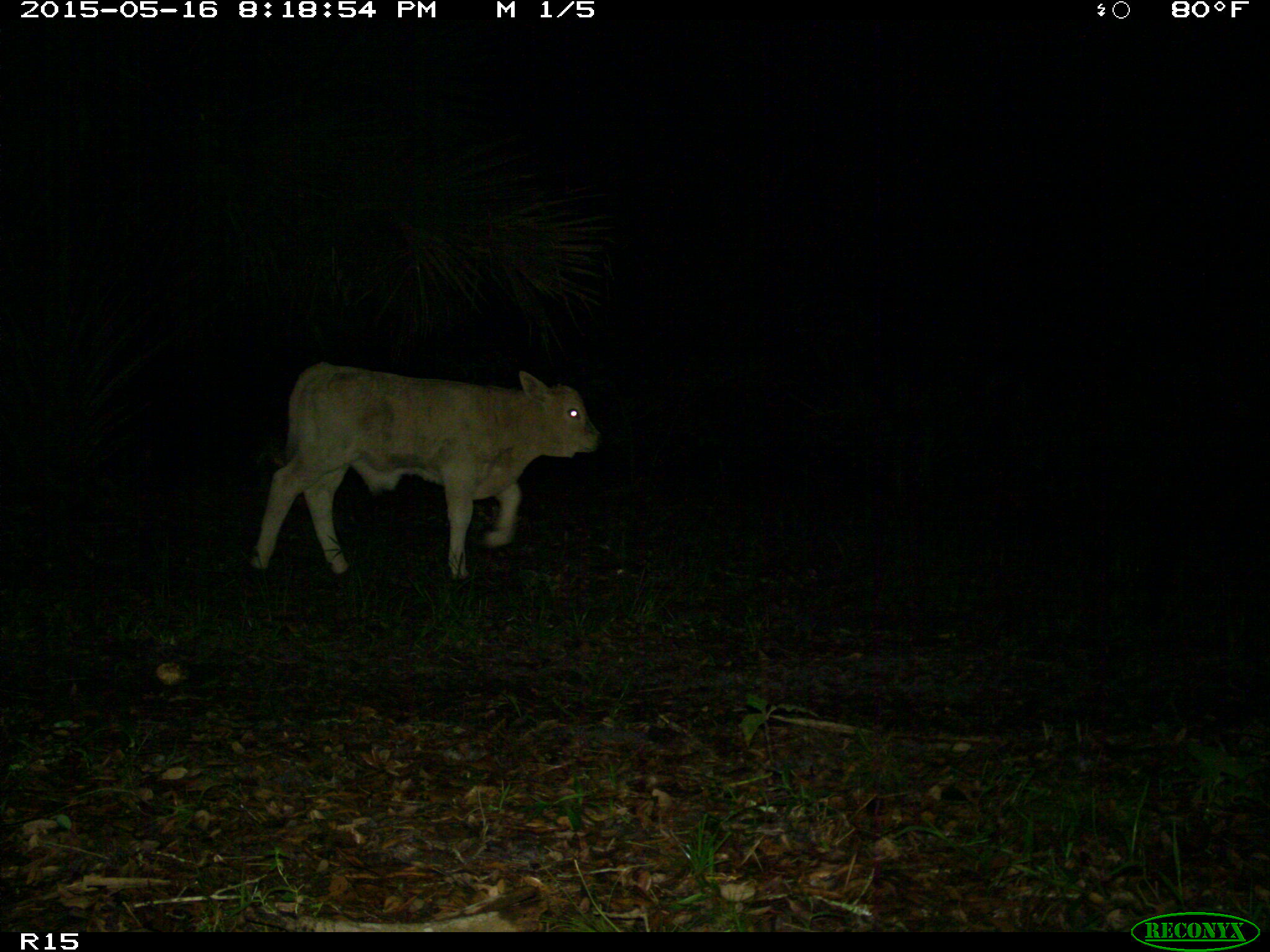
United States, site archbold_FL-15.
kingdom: Animalia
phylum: Chordata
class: Mammalia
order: Artiodactyla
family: Bovidae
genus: Bos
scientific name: Bos taurus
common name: domestic cow